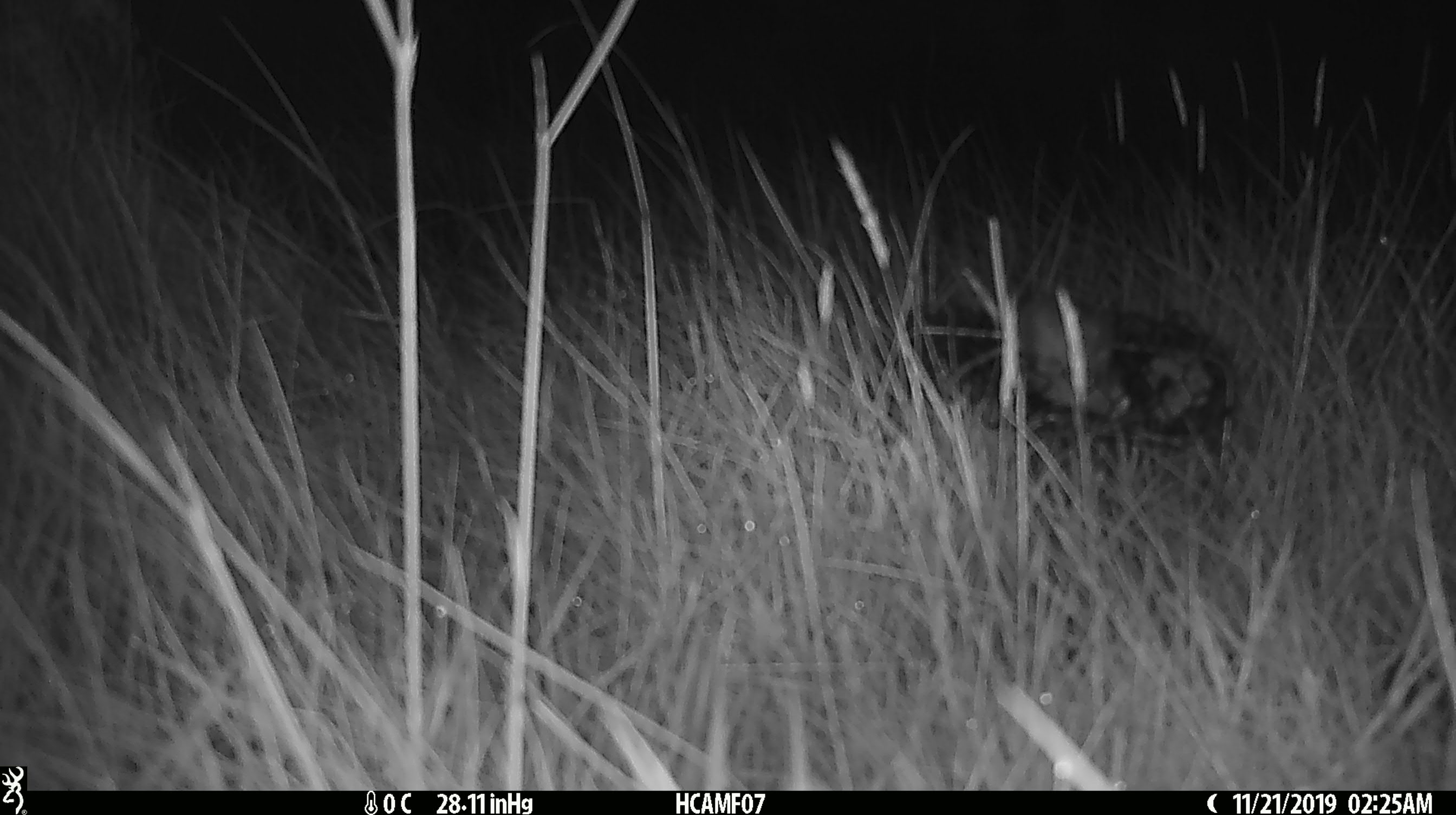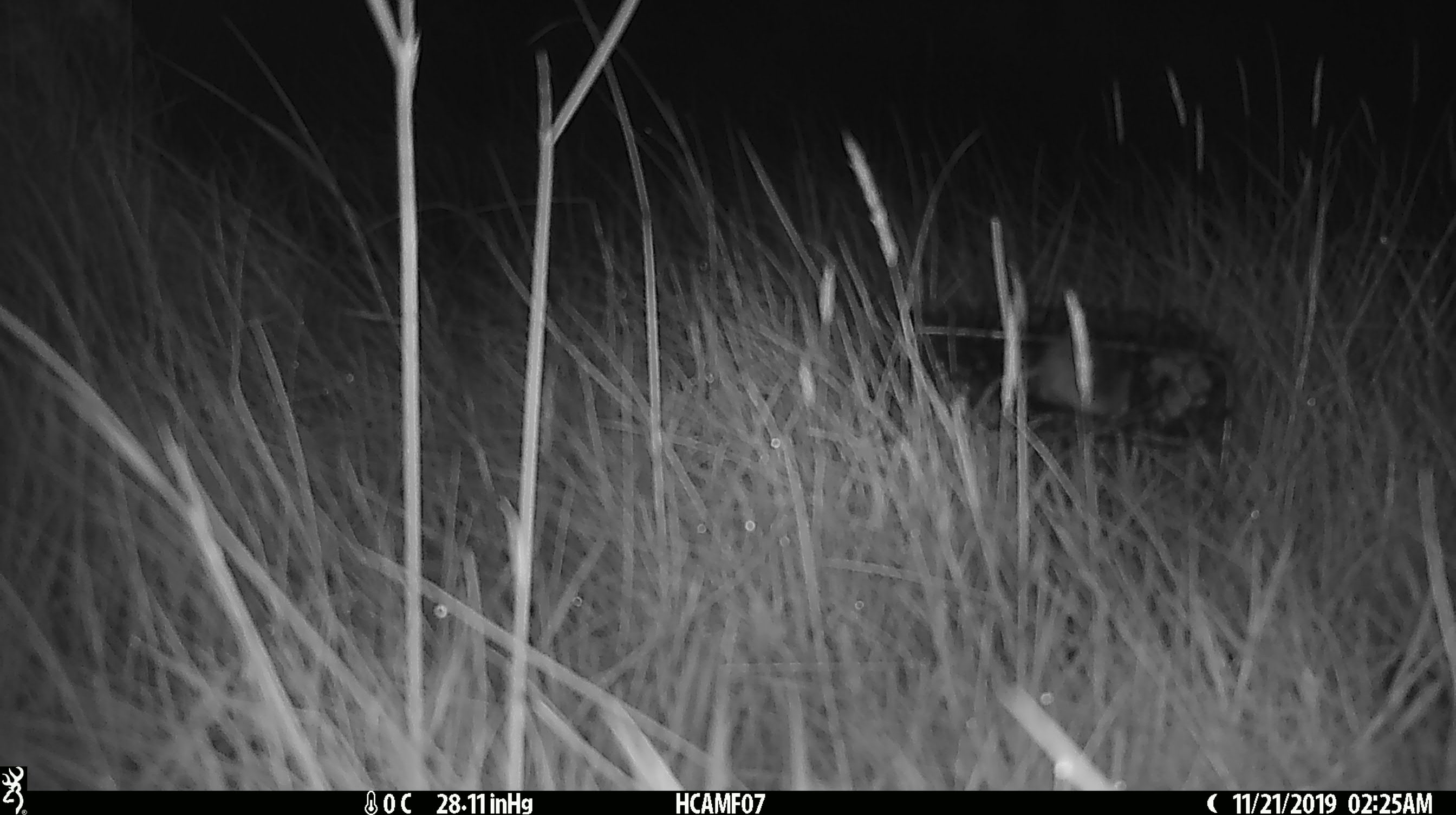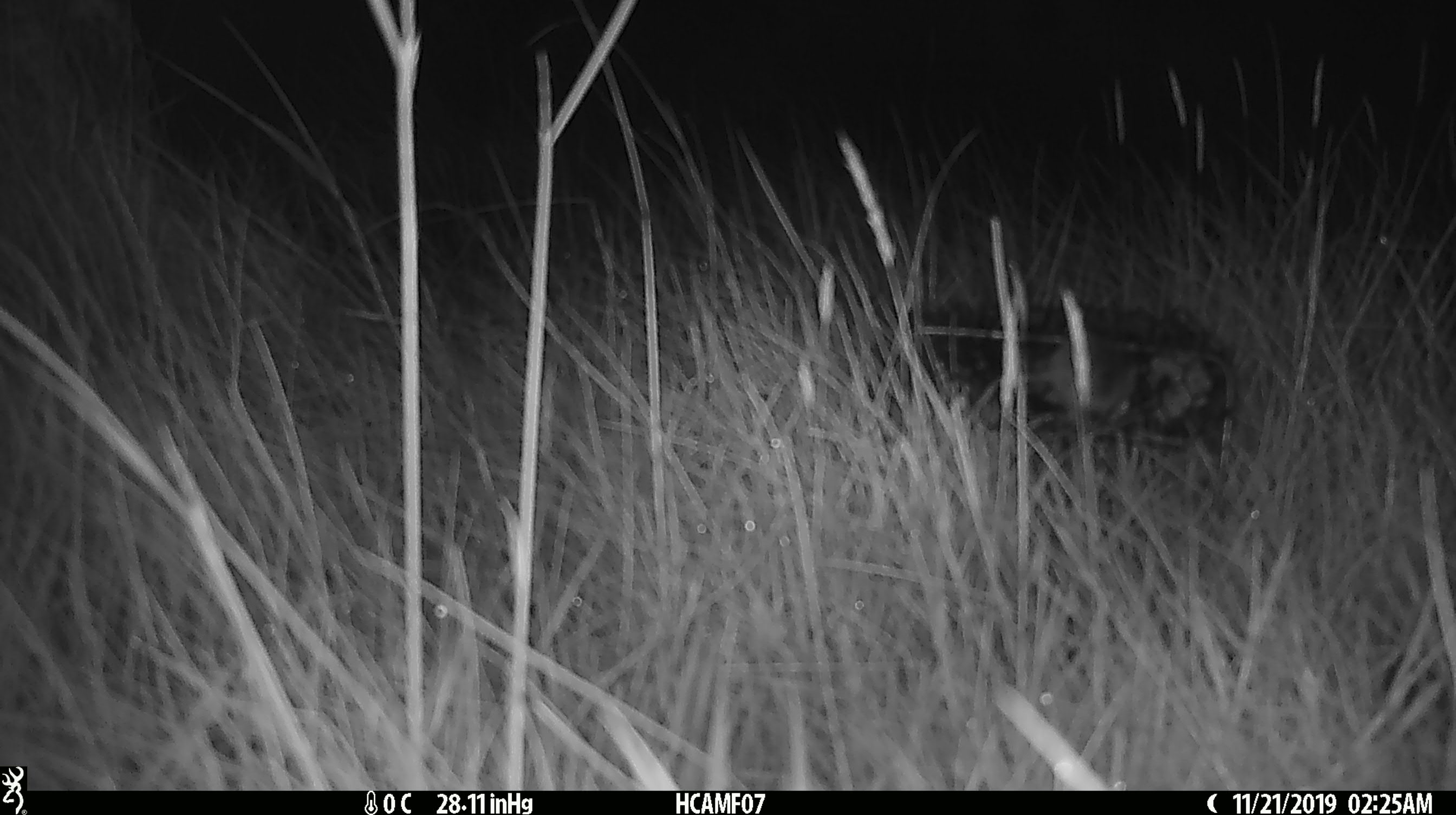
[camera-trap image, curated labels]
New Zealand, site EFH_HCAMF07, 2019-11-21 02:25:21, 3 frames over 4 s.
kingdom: Animalia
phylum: Chordata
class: Mammalia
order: Rodentia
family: Muridae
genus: Mus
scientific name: Mus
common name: mouse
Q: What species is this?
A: Mouse (Mus).